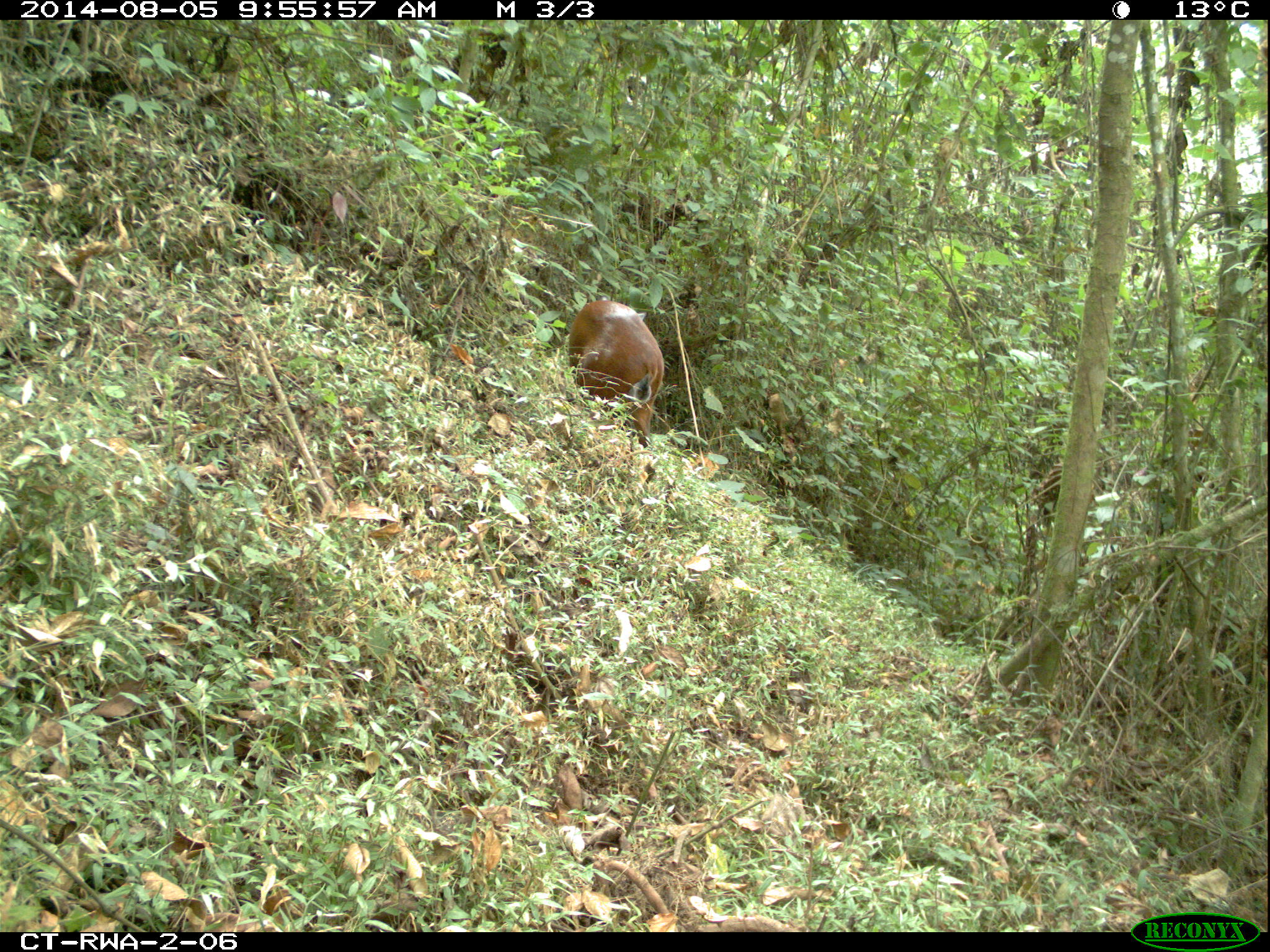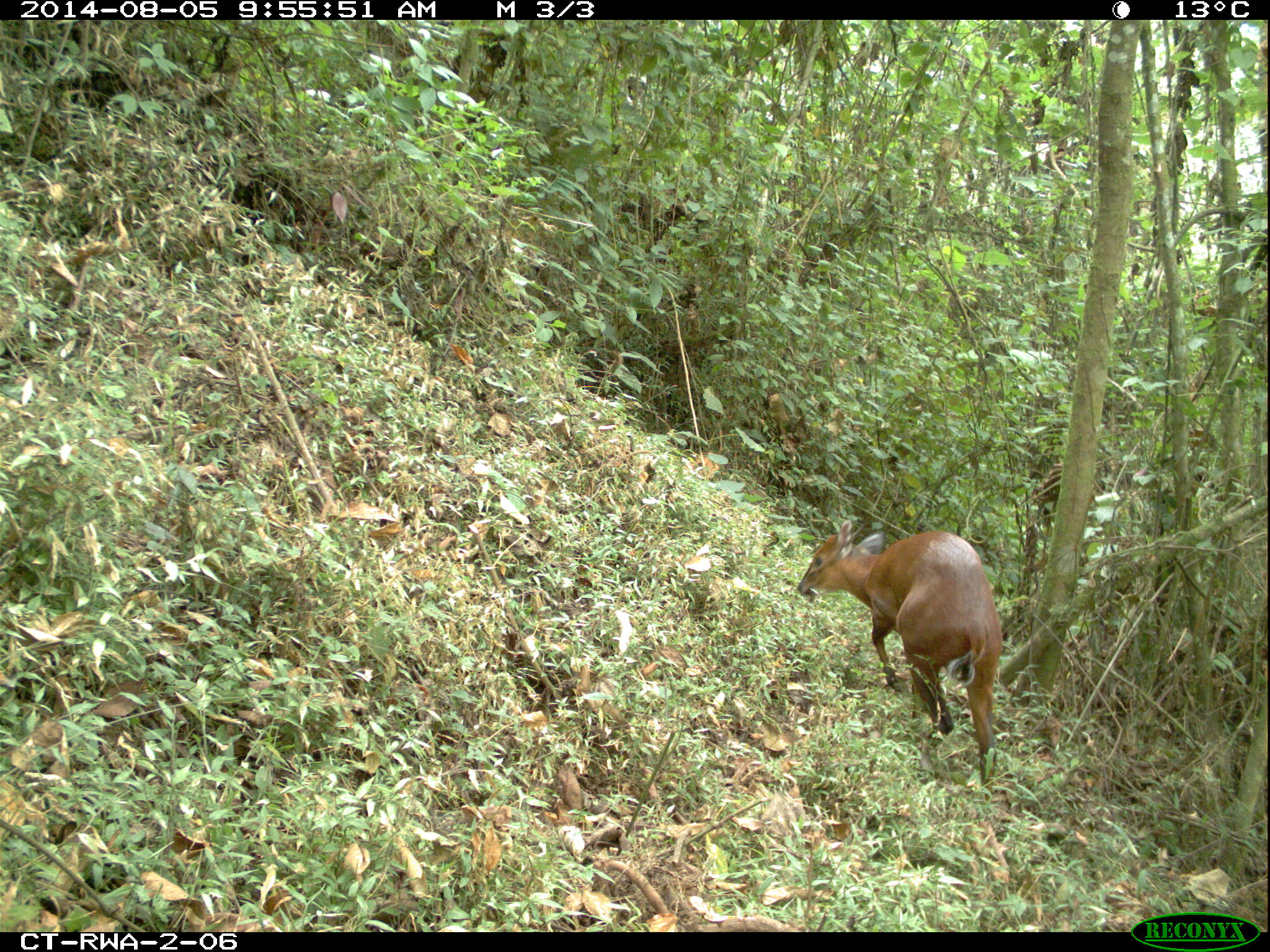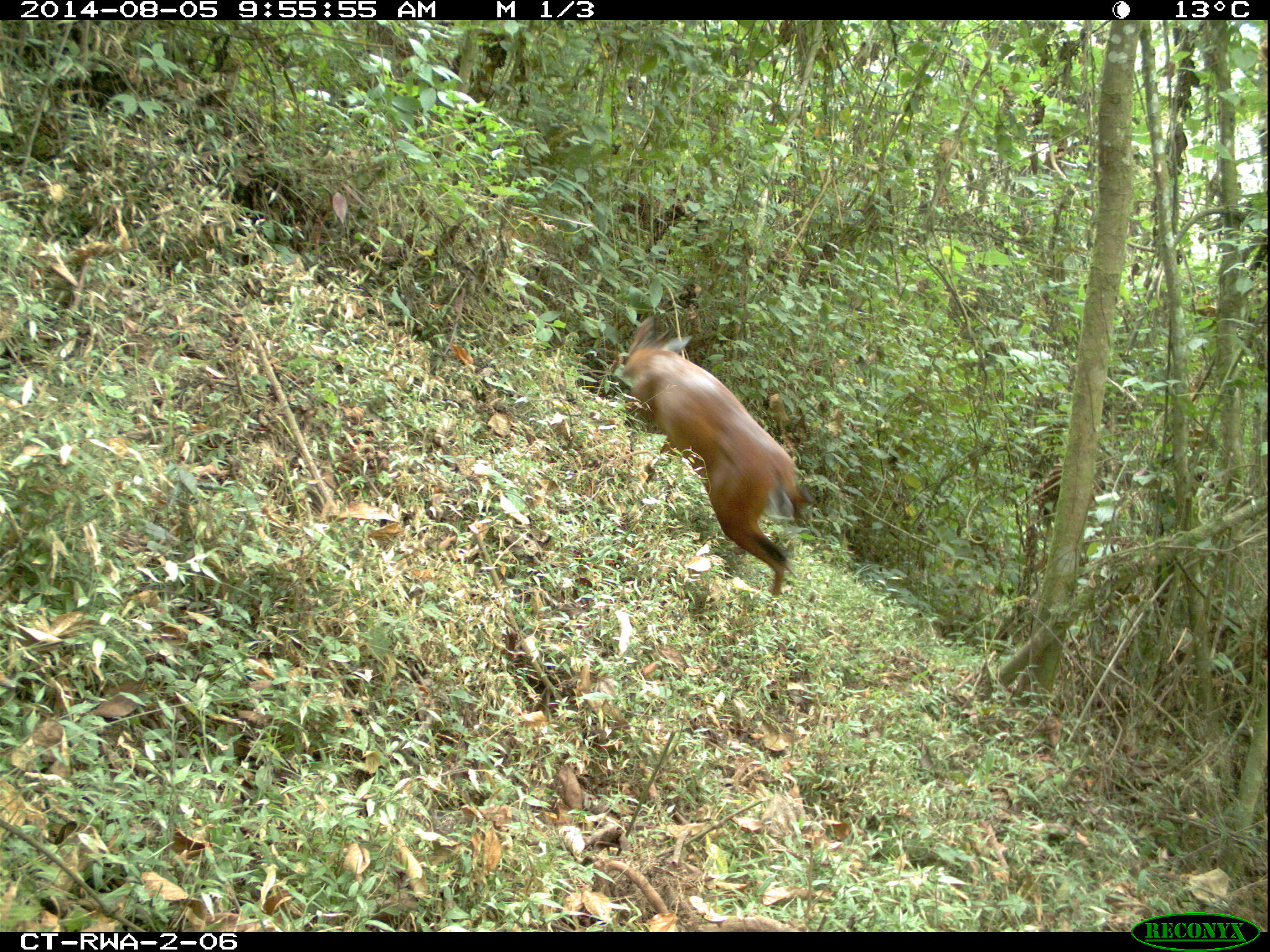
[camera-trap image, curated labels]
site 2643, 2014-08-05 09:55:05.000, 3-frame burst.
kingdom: Animalia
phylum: Chordata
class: Mammalia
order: Artiodactyla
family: Bovidae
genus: Cephalophus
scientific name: Cephalophus nigrifrons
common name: black-fronted duiker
Cephalophus nigrifrons (black-fronted duiker), count 1.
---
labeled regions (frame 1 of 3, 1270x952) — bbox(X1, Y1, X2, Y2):
cephalophus nigrifrons: bbox(563, 294, 667, 487)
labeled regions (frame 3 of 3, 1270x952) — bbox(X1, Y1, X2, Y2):
cephalophus nigrifrons: bbox(609, 311, 821, 620)